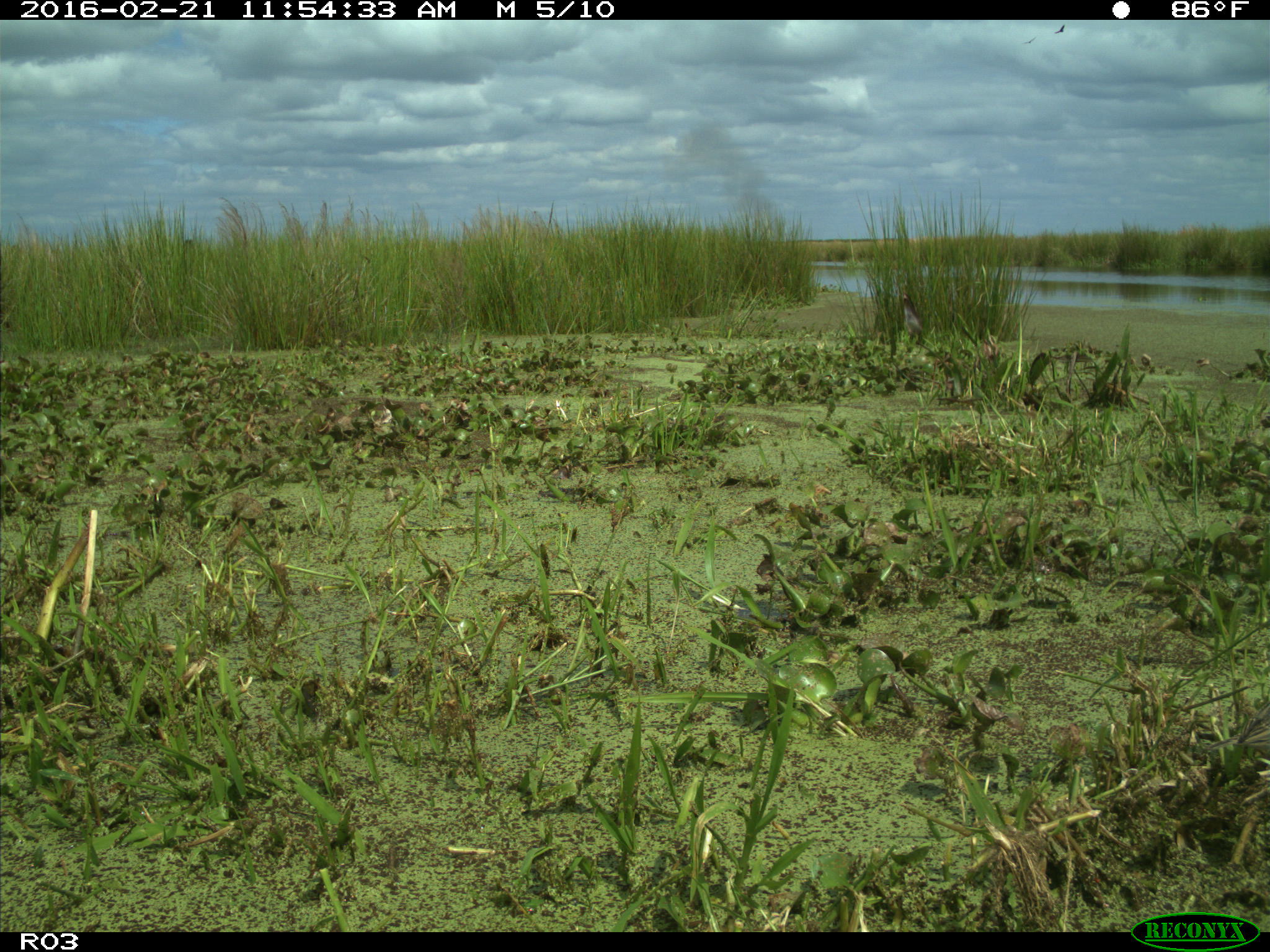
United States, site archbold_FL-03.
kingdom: Animalia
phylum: Chordata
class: Aves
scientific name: Aves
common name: birds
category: unidentified bird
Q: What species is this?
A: Unidentified bird (birds) (Aves).